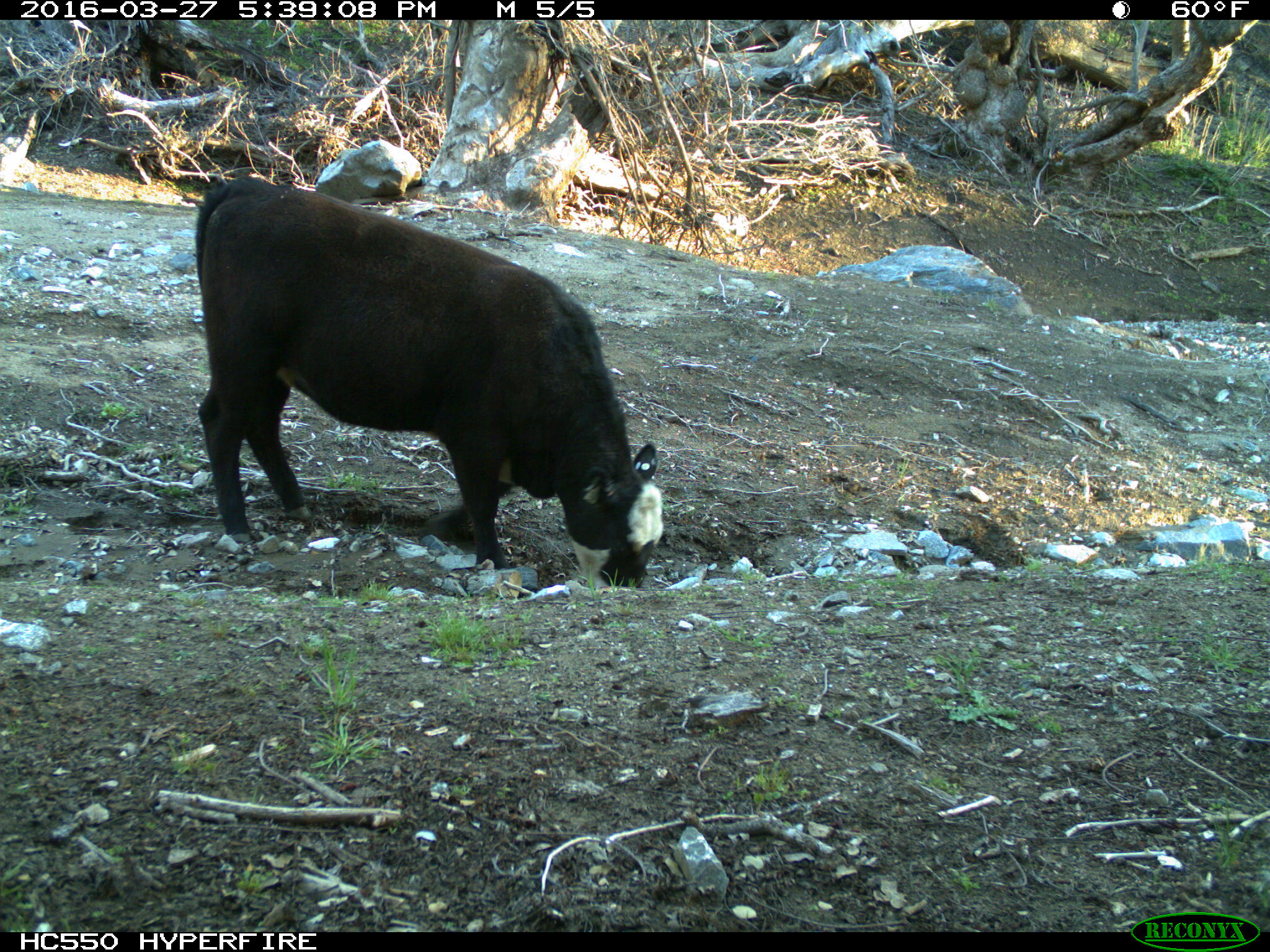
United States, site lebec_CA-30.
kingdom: Animalia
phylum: Chordata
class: Mammalia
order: Artiodactyla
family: Bovidae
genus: Bos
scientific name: Bos taurus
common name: domestic cow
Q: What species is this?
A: Bos taurus (domestic cow).